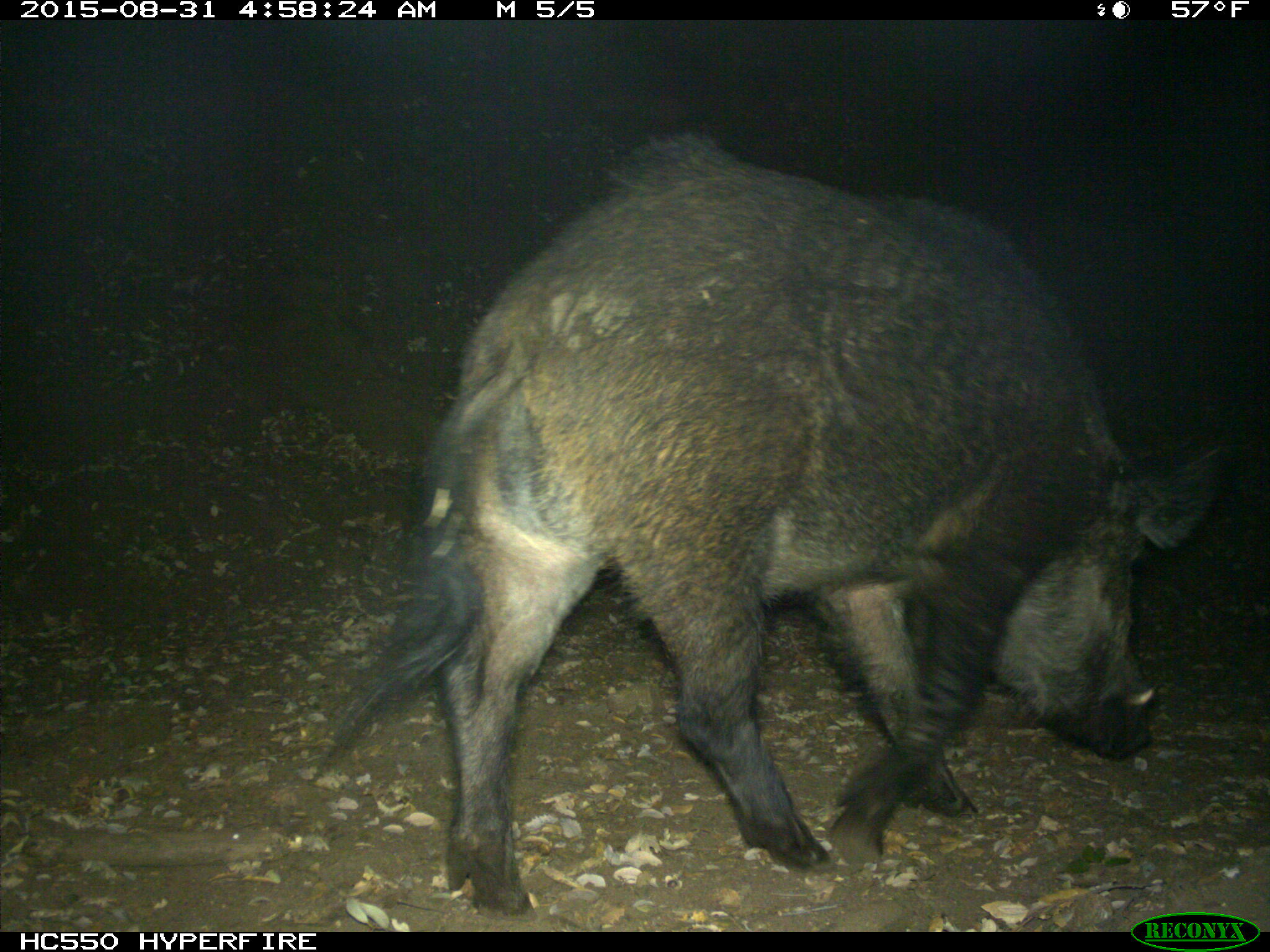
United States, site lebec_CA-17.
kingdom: Animalia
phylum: Chordata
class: Mammalia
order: Artiodactyla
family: Suidae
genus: Sus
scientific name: Sus scrofa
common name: wild boar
Sus scrofa (wild boar).